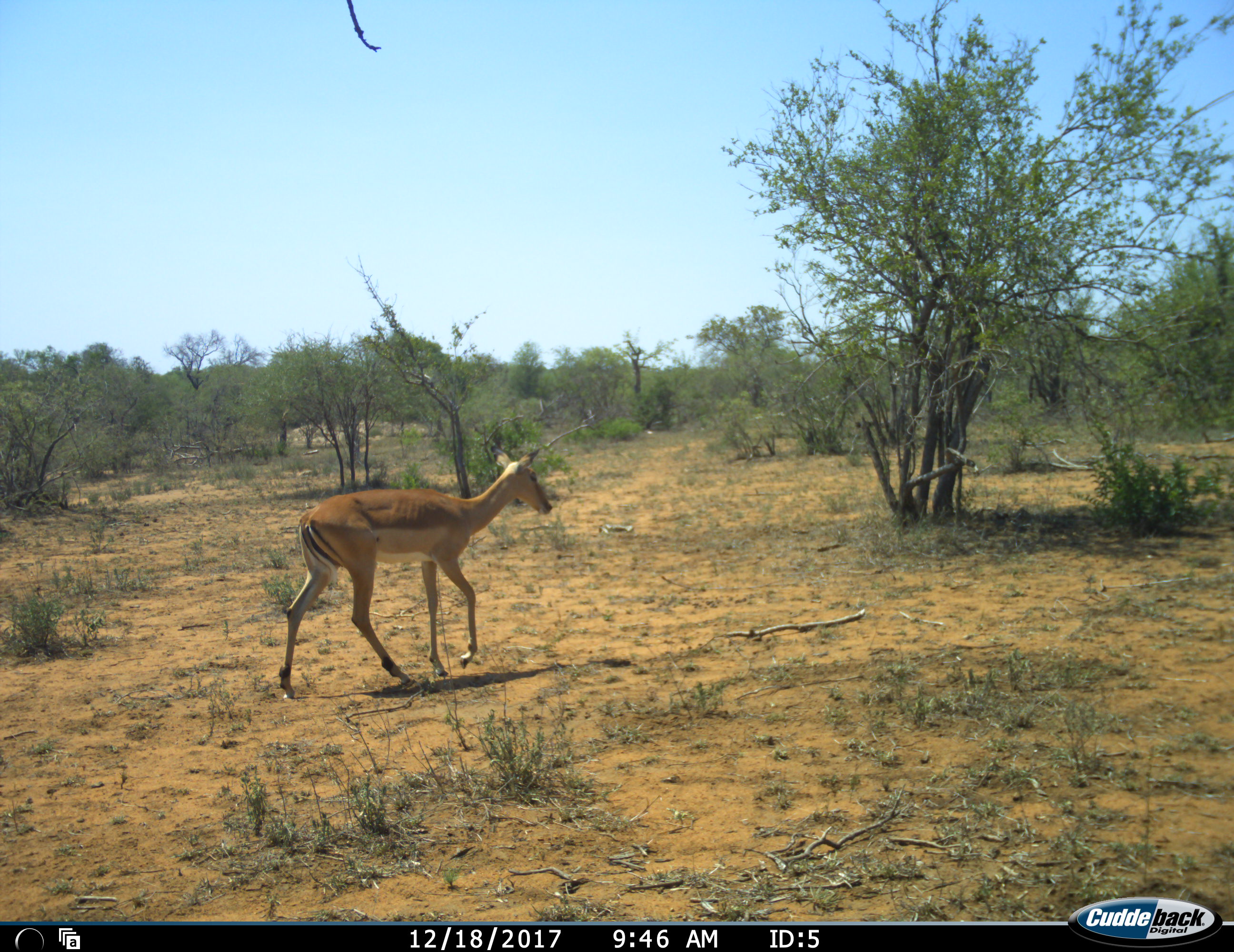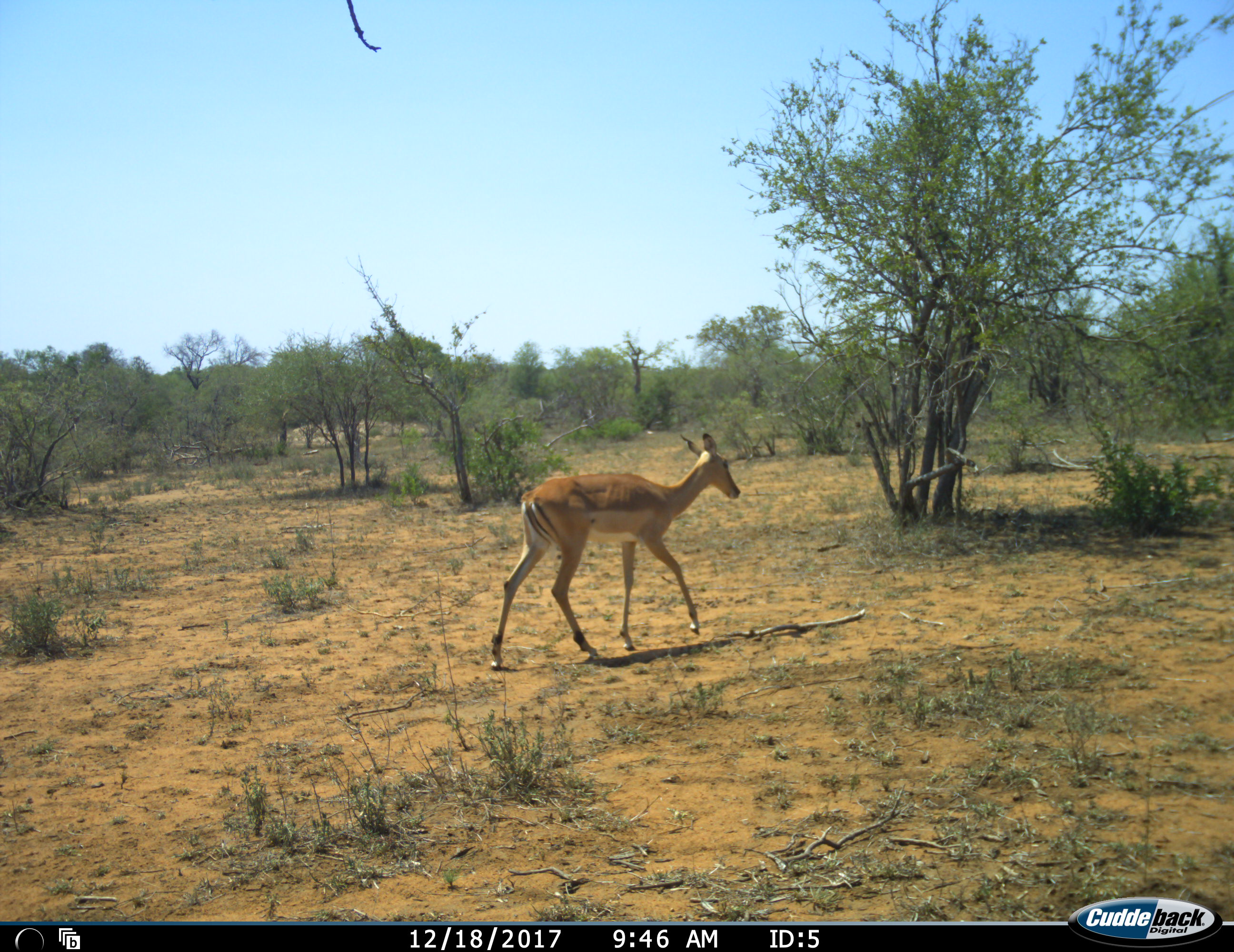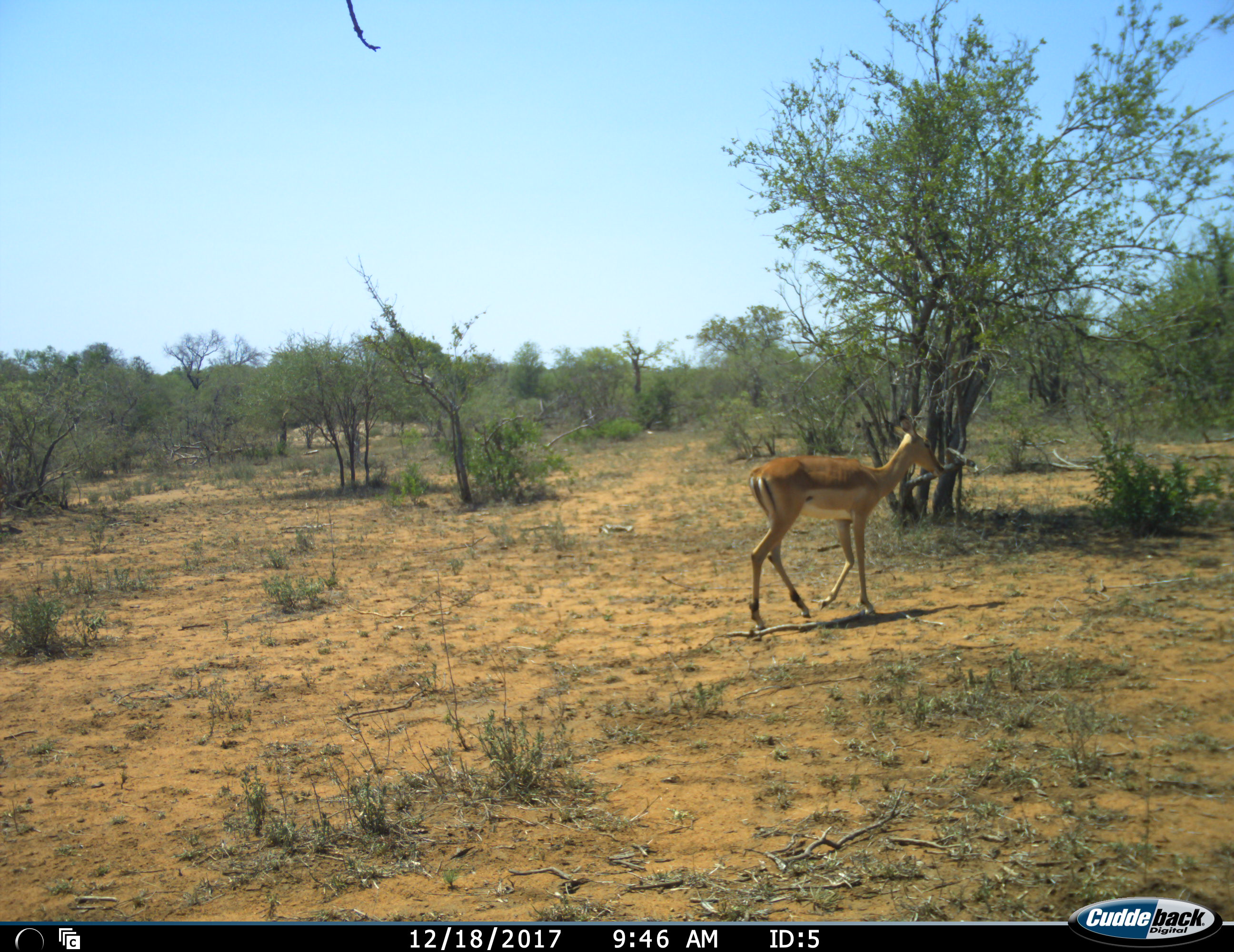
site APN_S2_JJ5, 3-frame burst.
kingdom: Animalia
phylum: Chordata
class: Mammalia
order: Artiodactyla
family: Bovidae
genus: Aepyceros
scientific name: Aepyceros melampus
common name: impala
Impala (Aepyceros melampus), count 2. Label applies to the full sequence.